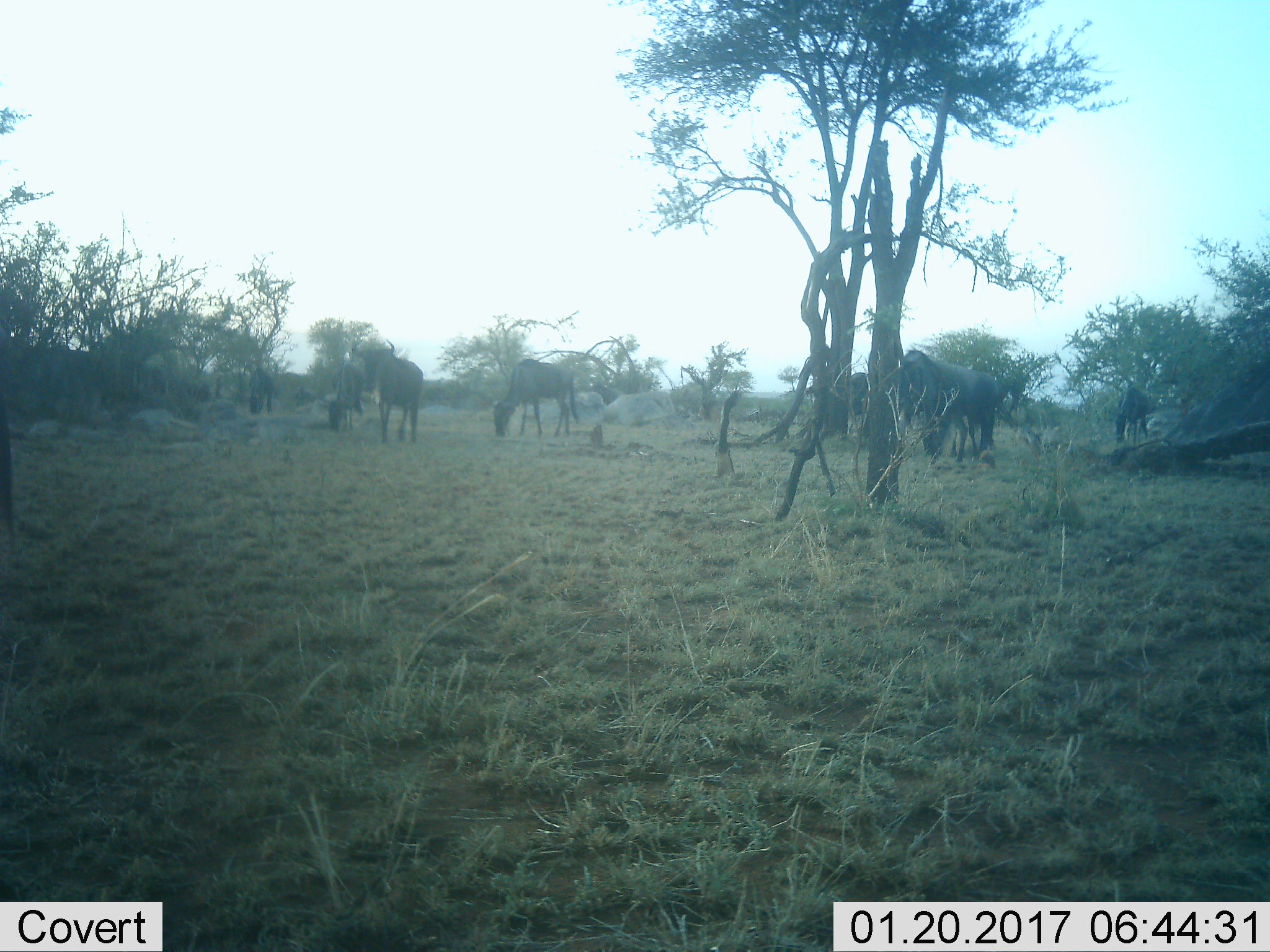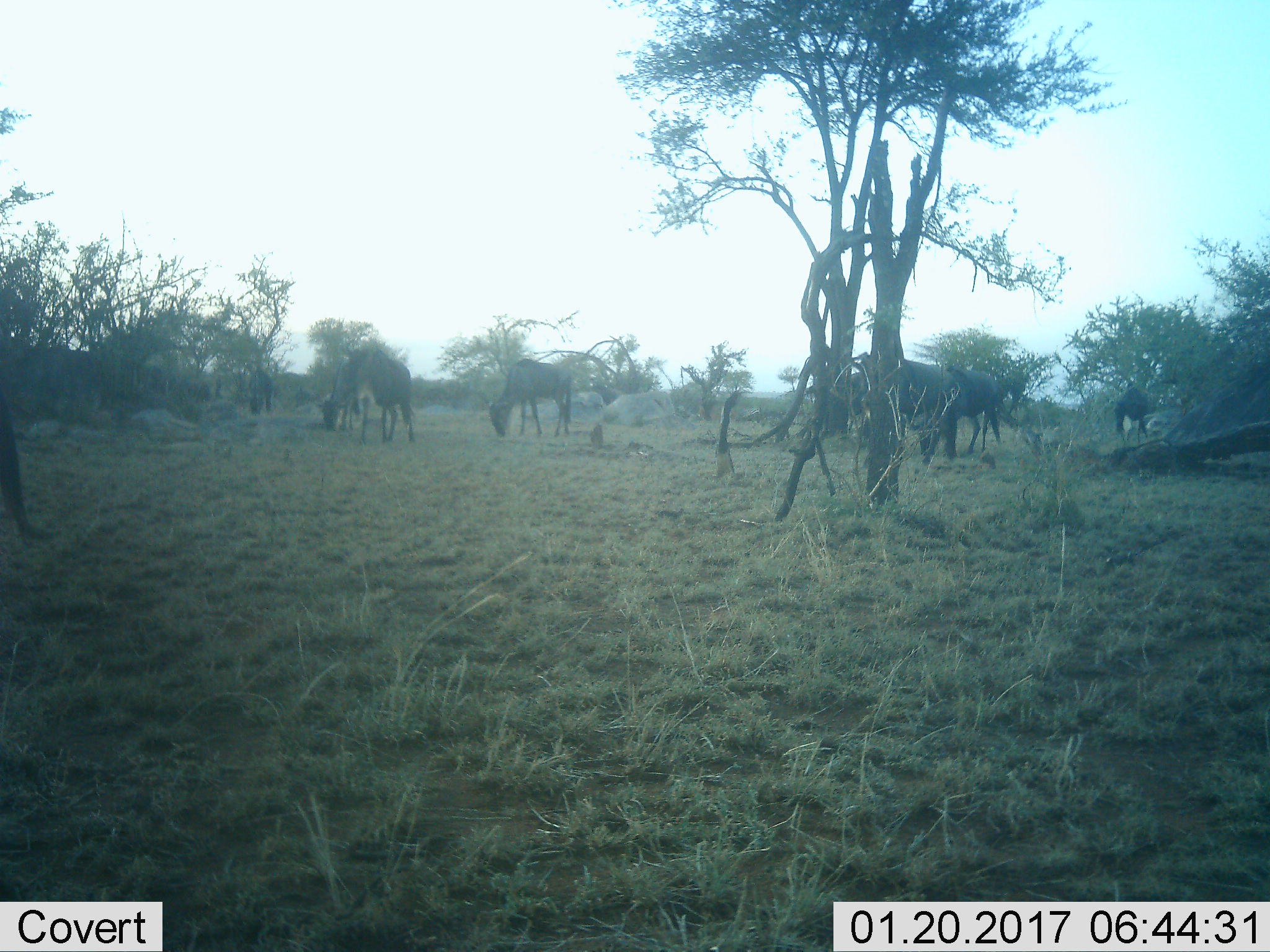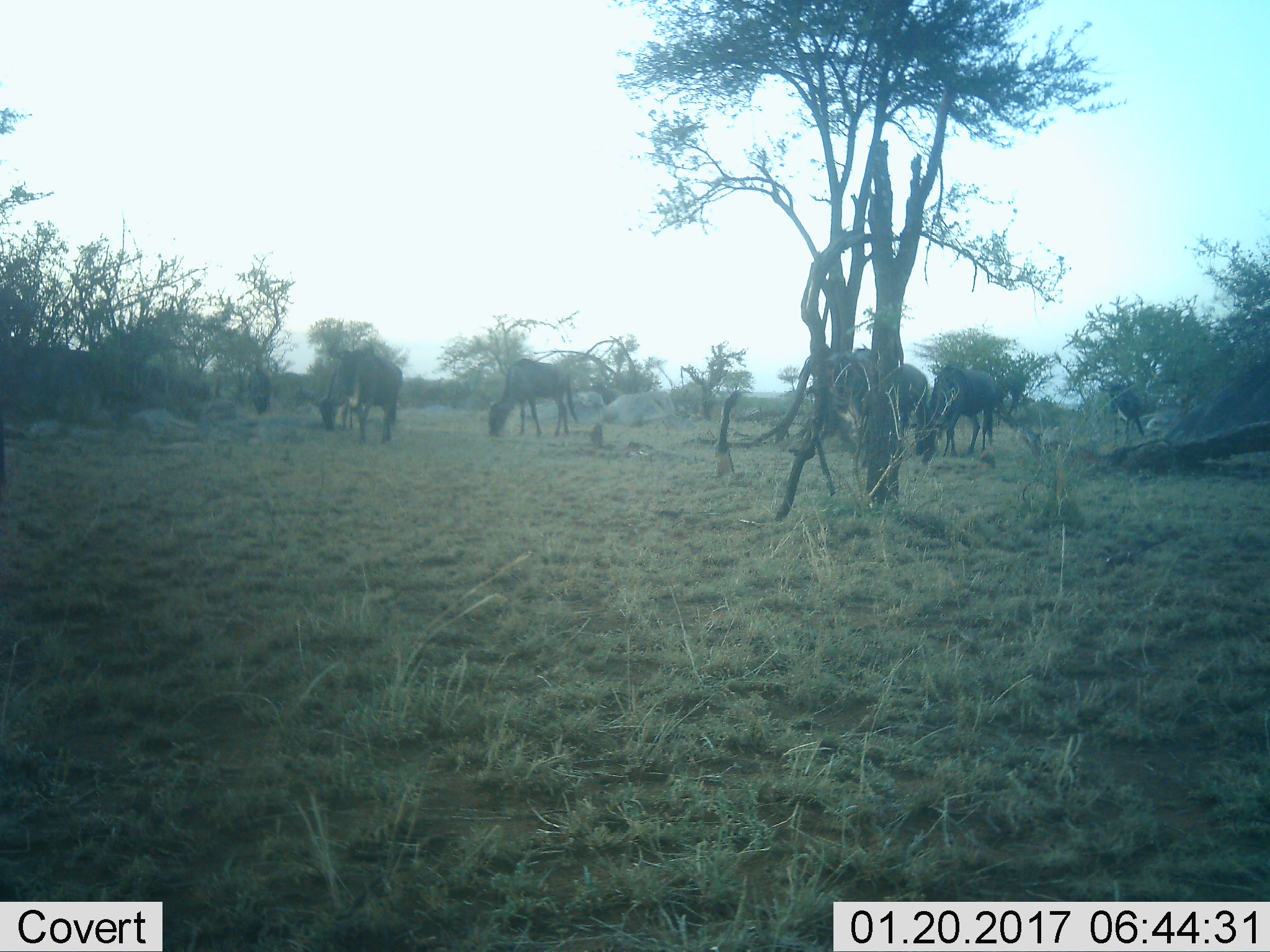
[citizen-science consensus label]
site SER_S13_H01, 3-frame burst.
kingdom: Animalia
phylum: Chordata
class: Mammalia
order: Artiodactyla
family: Bovidae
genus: Connochaetes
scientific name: Connochaetes taurinus taurinus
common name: blue wildebeest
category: wildebeestblue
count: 8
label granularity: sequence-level